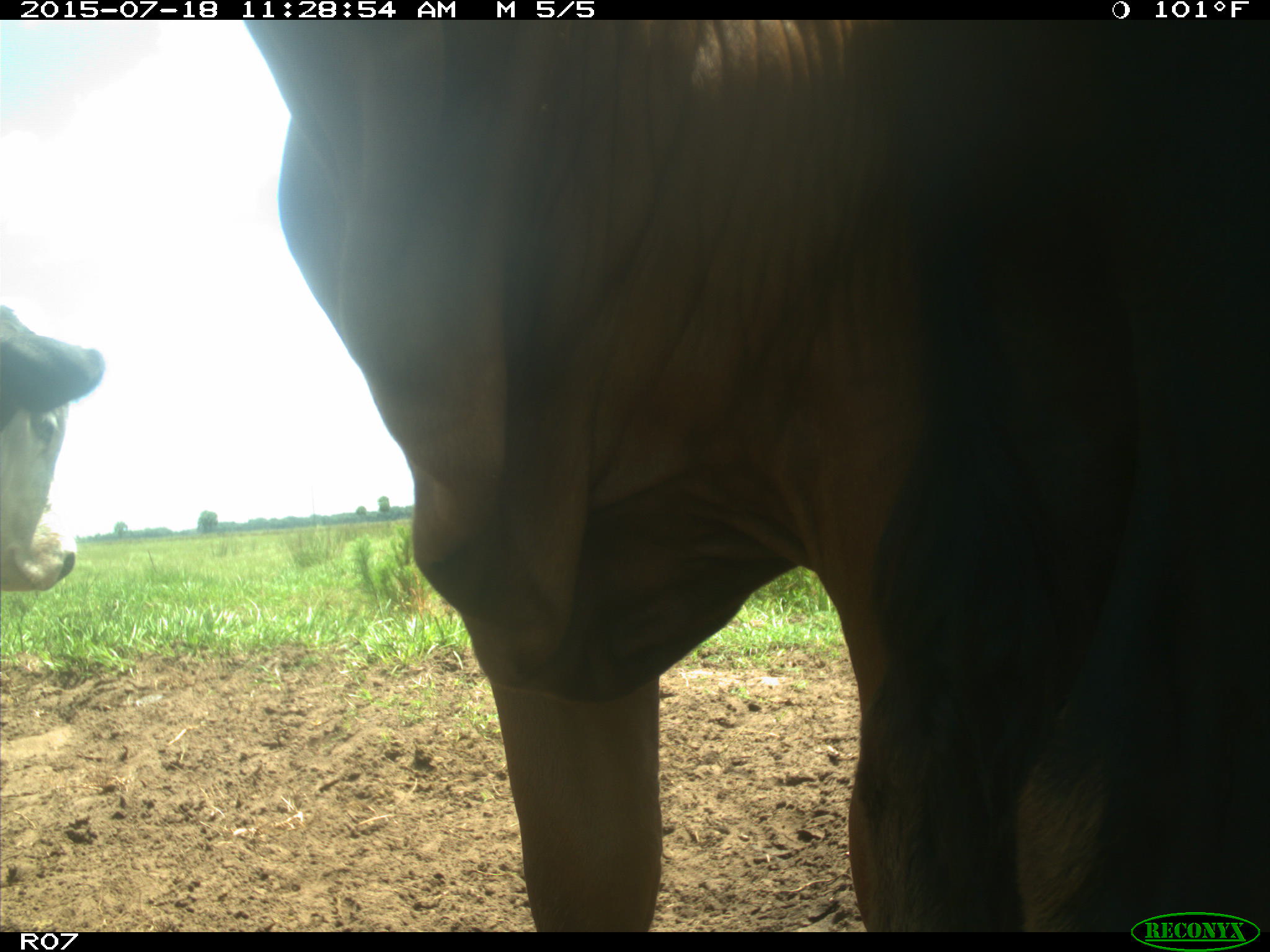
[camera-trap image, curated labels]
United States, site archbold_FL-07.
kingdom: Animalia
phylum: Chordata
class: Mammalia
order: Artiodactyla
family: Bovidae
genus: Bos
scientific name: Bos taurus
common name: domestic cow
Bos taurus (domestic cow).